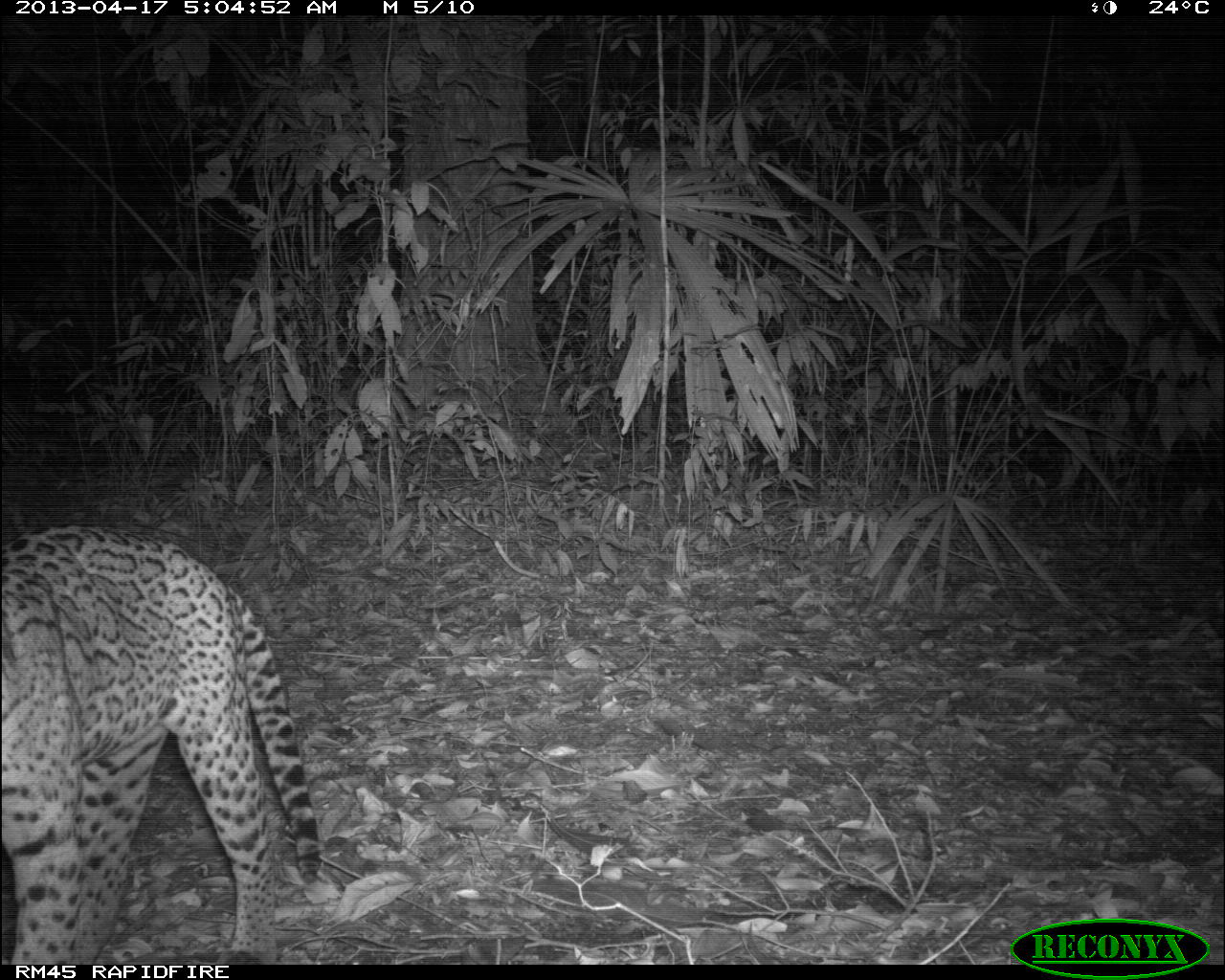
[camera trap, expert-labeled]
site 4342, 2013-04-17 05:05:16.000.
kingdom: Animalia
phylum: Chordata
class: Mammalia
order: Carnivora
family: Felidae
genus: Leopardus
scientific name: Leopardus pardalis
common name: ocelot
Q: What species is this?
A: Leopardus pardalis (ocelot).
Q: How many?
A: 1.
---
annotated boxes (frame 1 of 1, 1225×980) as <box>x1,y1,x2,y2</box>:
leopardus pardalis: <box>0,522,320,962</box>